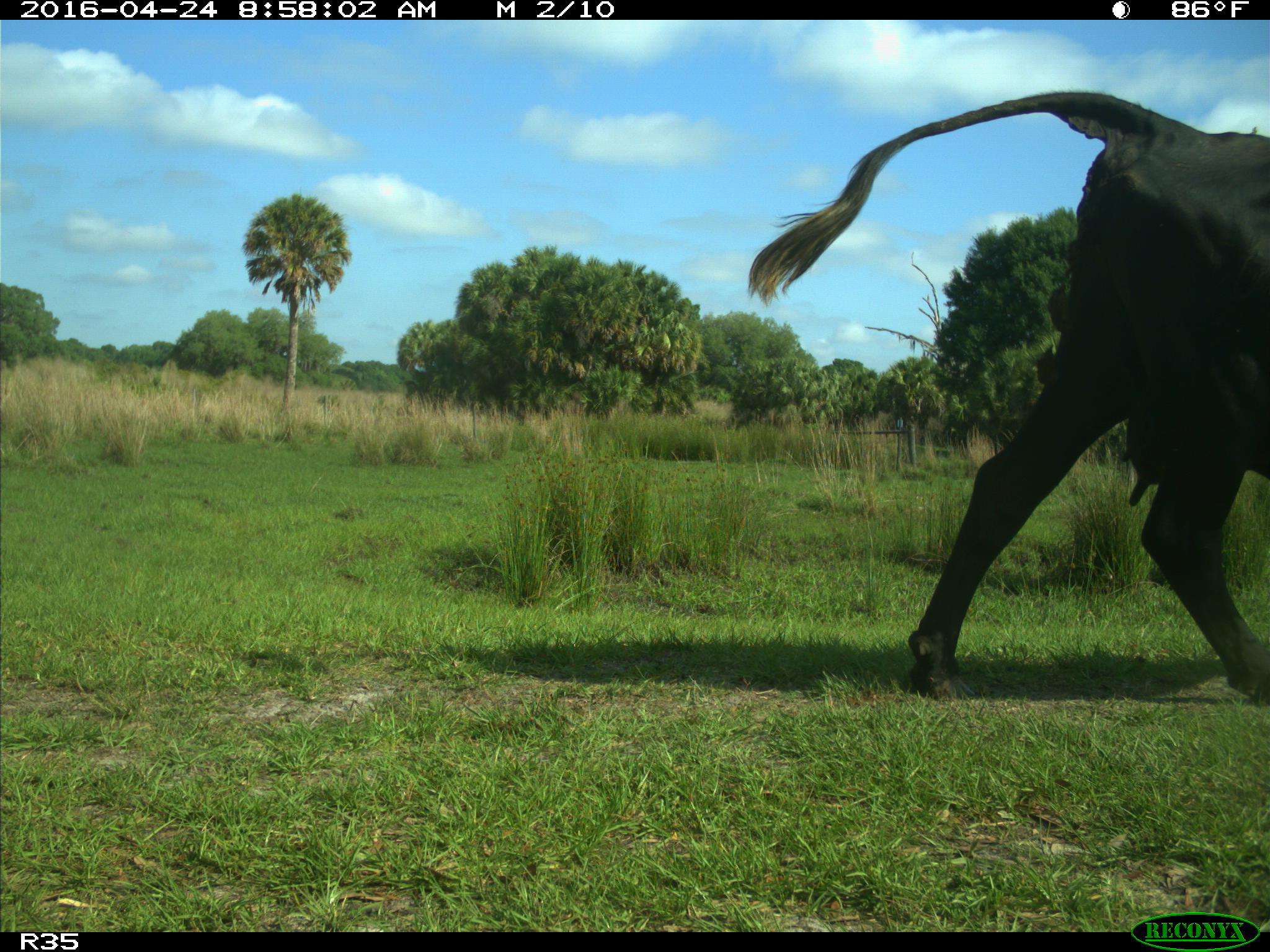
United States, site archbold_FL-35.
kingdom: Animalia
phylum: Chordata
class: Mammalia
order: Artiodactyla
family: Bovidae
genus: Bos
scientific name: Bos taurus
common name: domestic cow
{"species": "Bos taurus (domestic cow)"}